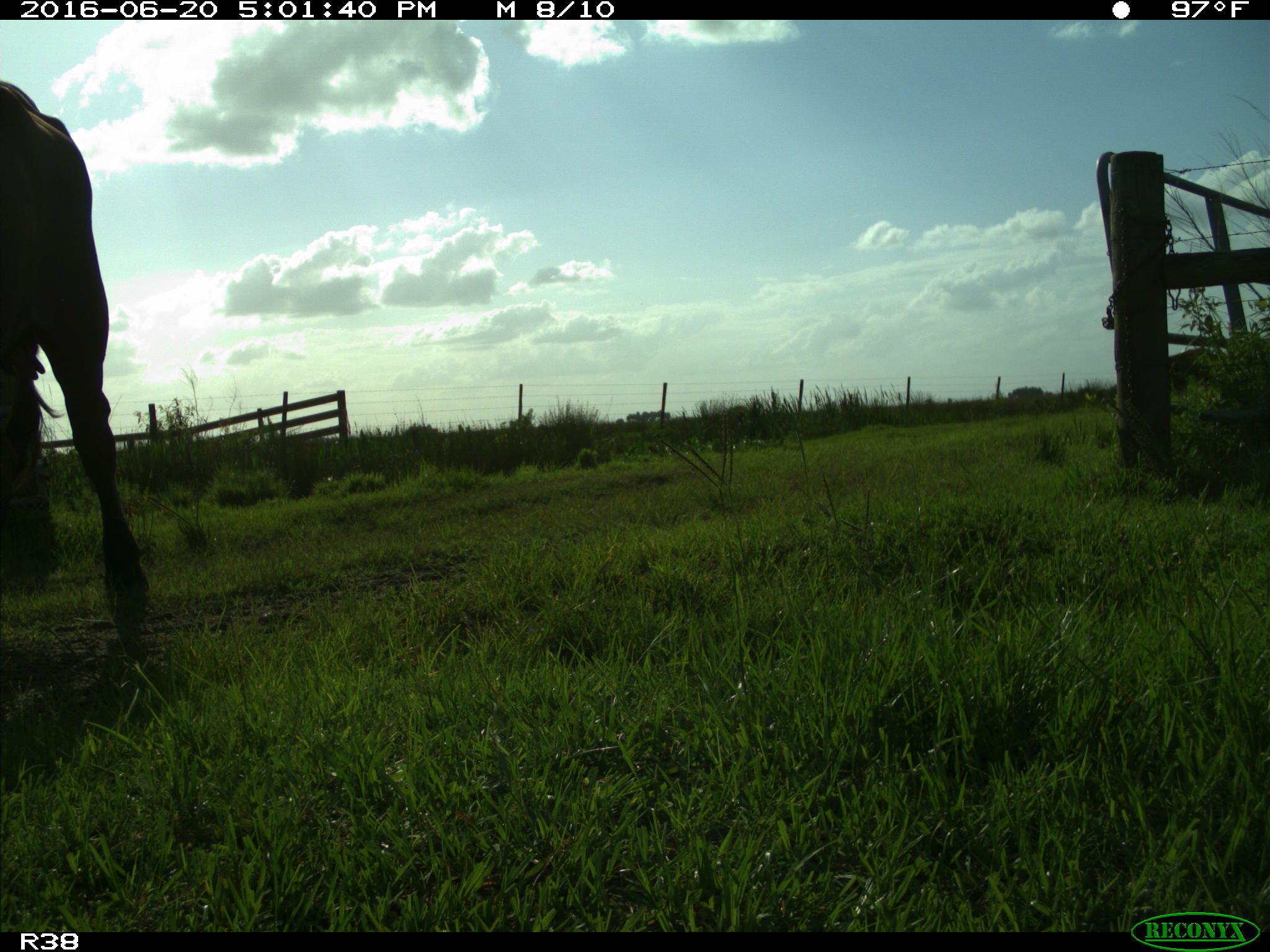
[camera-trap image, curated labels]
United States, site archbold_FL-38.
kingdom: Animalia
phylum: Chordata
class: Mammalia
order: Artiodactyla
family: Bovidae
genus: Bos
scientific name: Bos taurus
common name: domestic cow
Bos taurus (domestic cow).